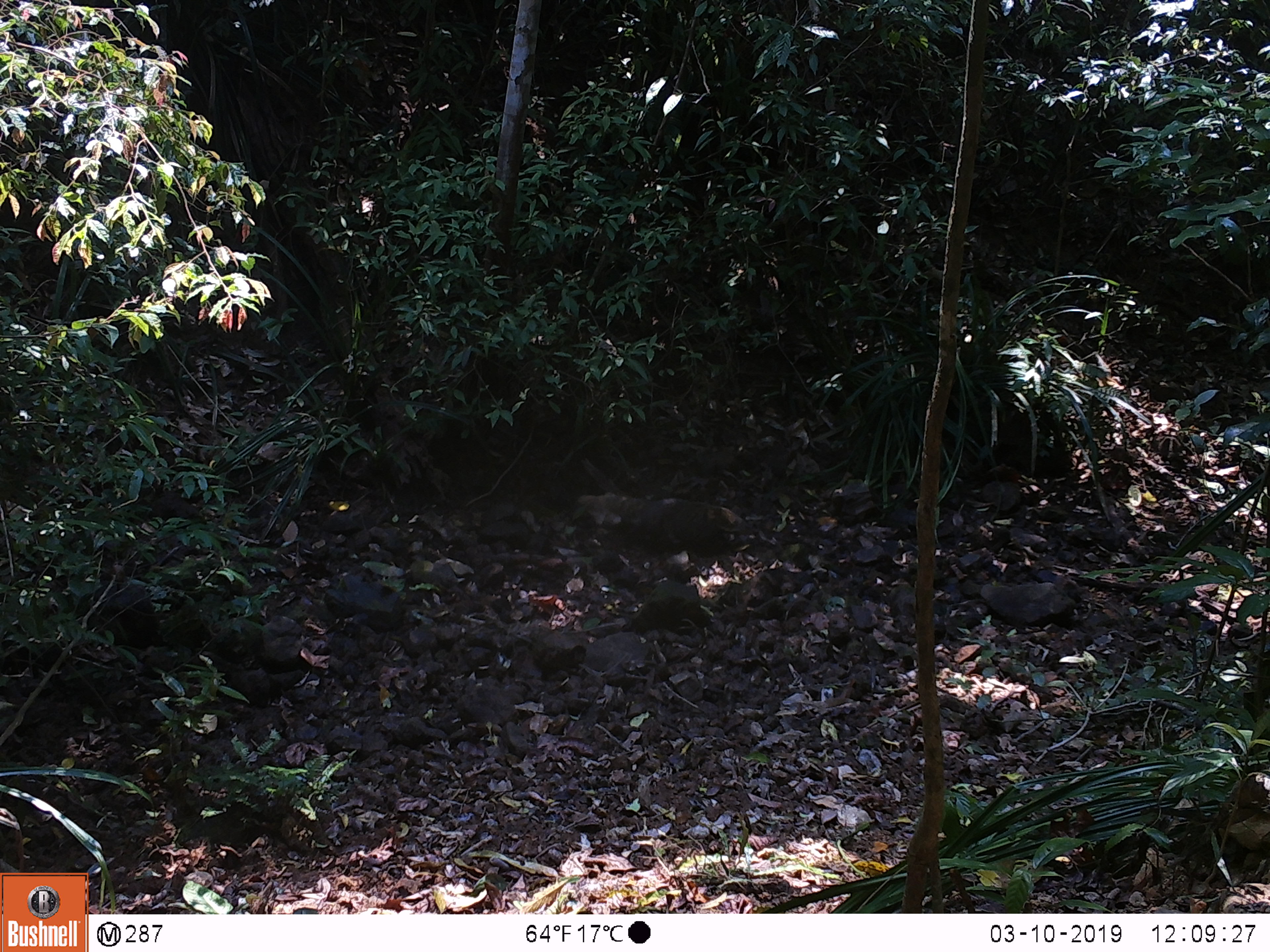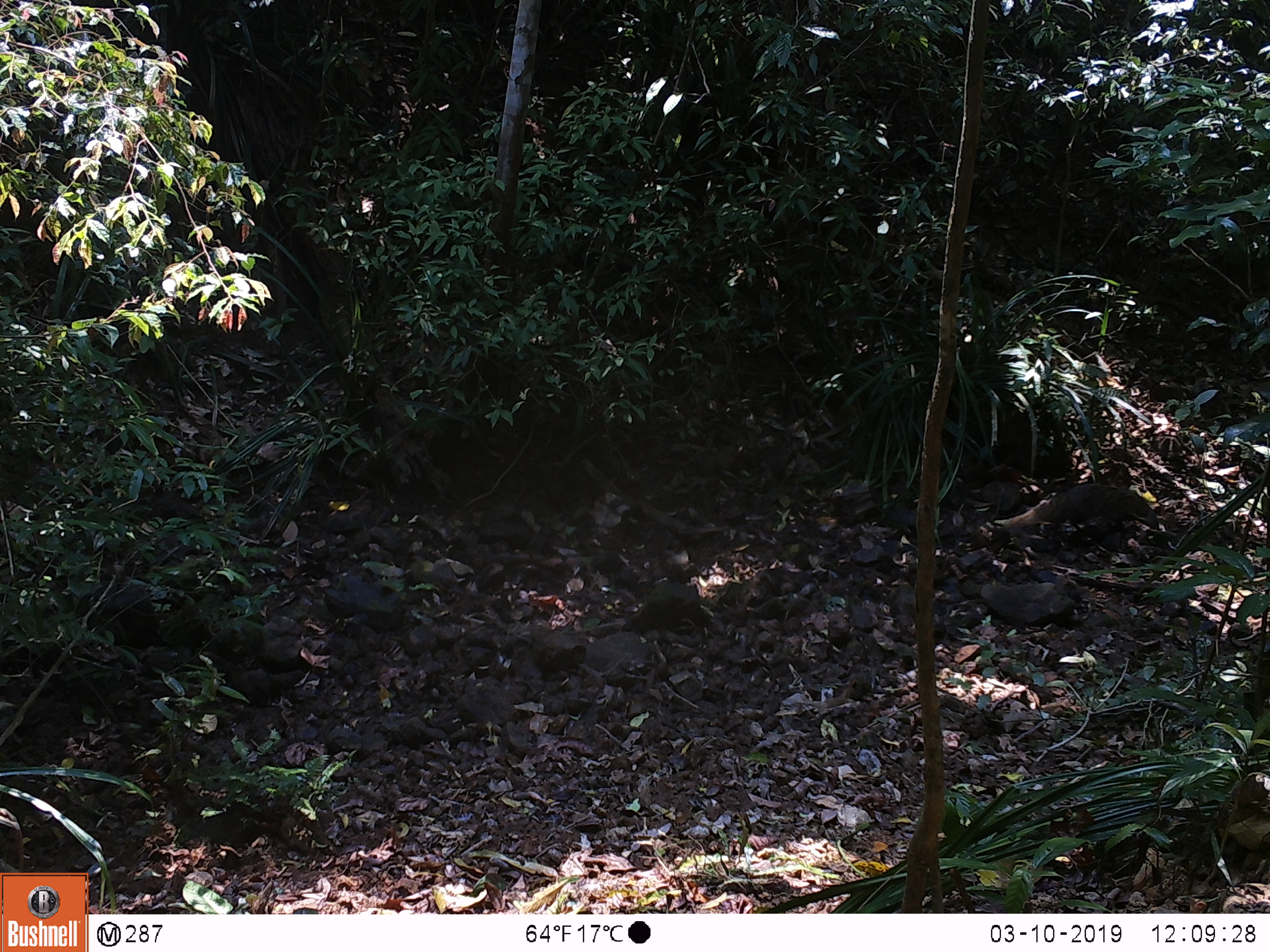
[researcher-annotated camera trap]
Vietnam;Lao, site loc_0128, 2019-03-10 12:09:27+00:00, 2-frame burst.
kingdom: Animalia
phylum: Chordata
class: Mammalia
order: Carnivora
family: Herpestidae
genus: Urva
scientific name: Urva urva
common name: crab-eating mongoose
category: crab eating mongoose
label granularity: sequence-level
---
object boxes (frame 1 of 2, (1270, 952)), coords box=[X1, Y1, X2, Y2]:
crab eating mongoose: box=[578, 492, 725, 555]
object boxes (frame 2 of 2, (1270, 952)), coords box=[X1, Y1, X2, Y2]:
crab eating mongoose: box=[994, 483, 1161, 542]